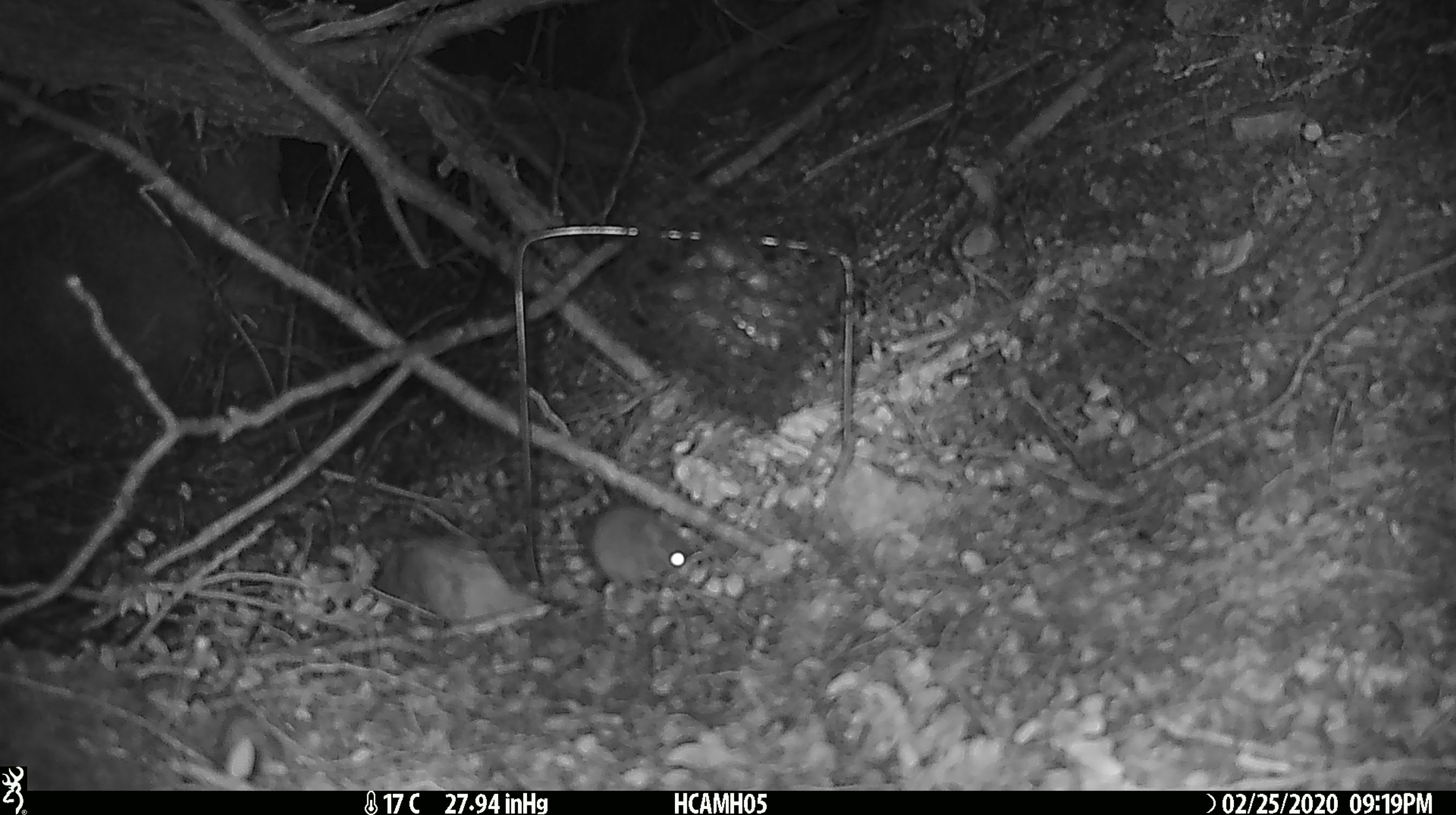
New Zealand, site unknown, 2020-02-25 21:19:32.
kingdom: Animalia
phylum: Chordata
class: Mammalia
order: Rodentia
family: Muridae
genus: Mus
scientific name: Mus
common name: mouse